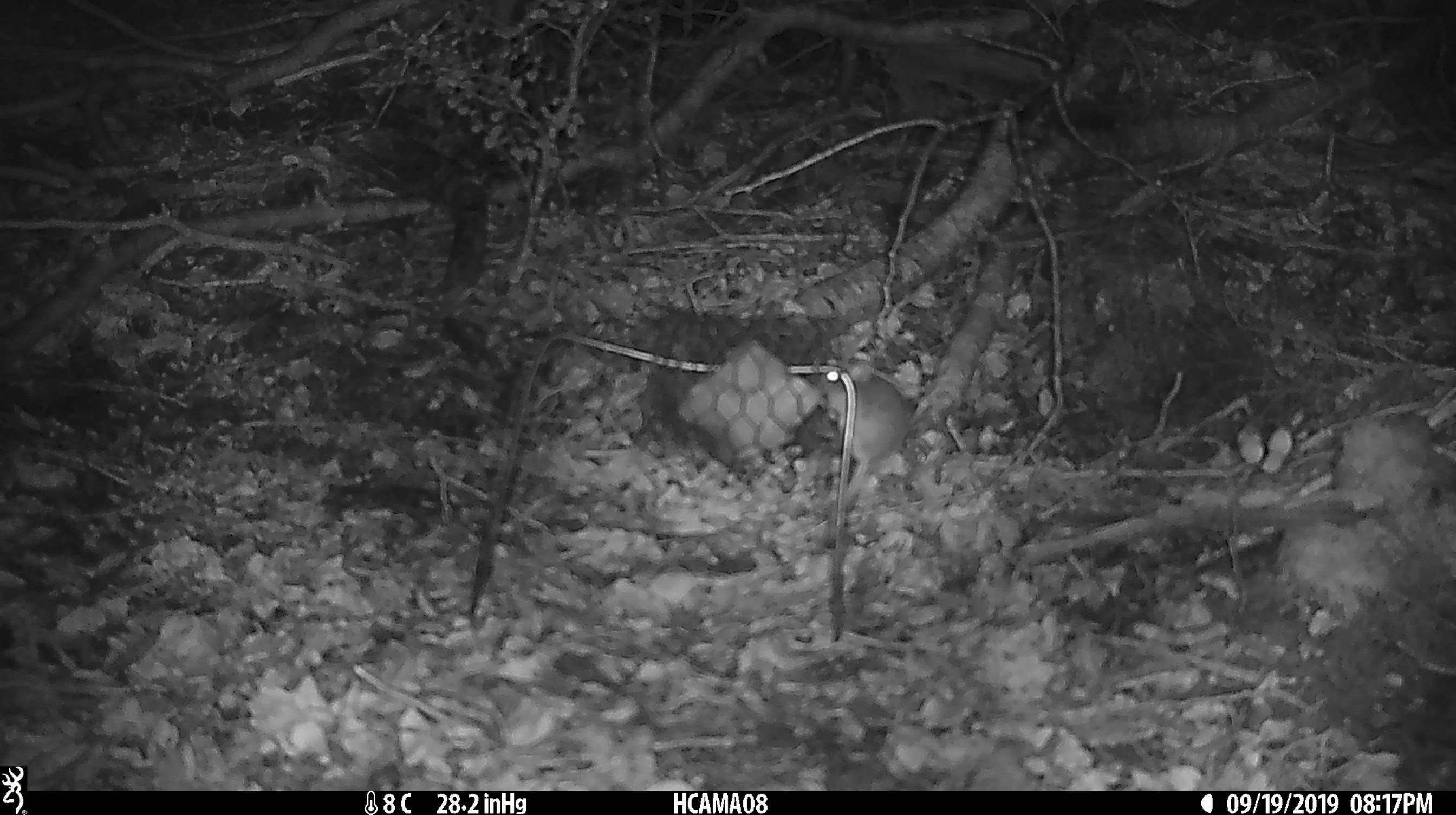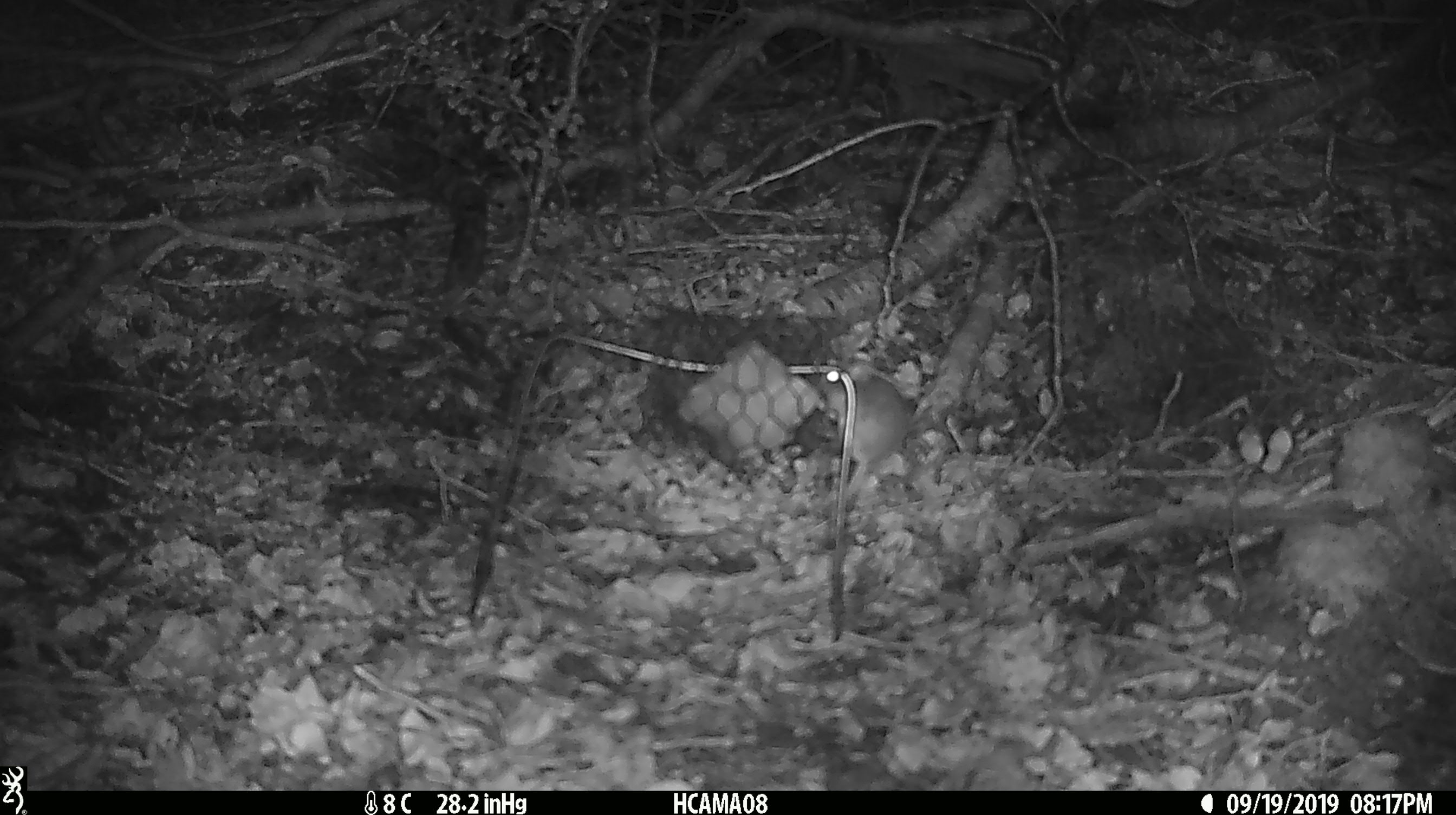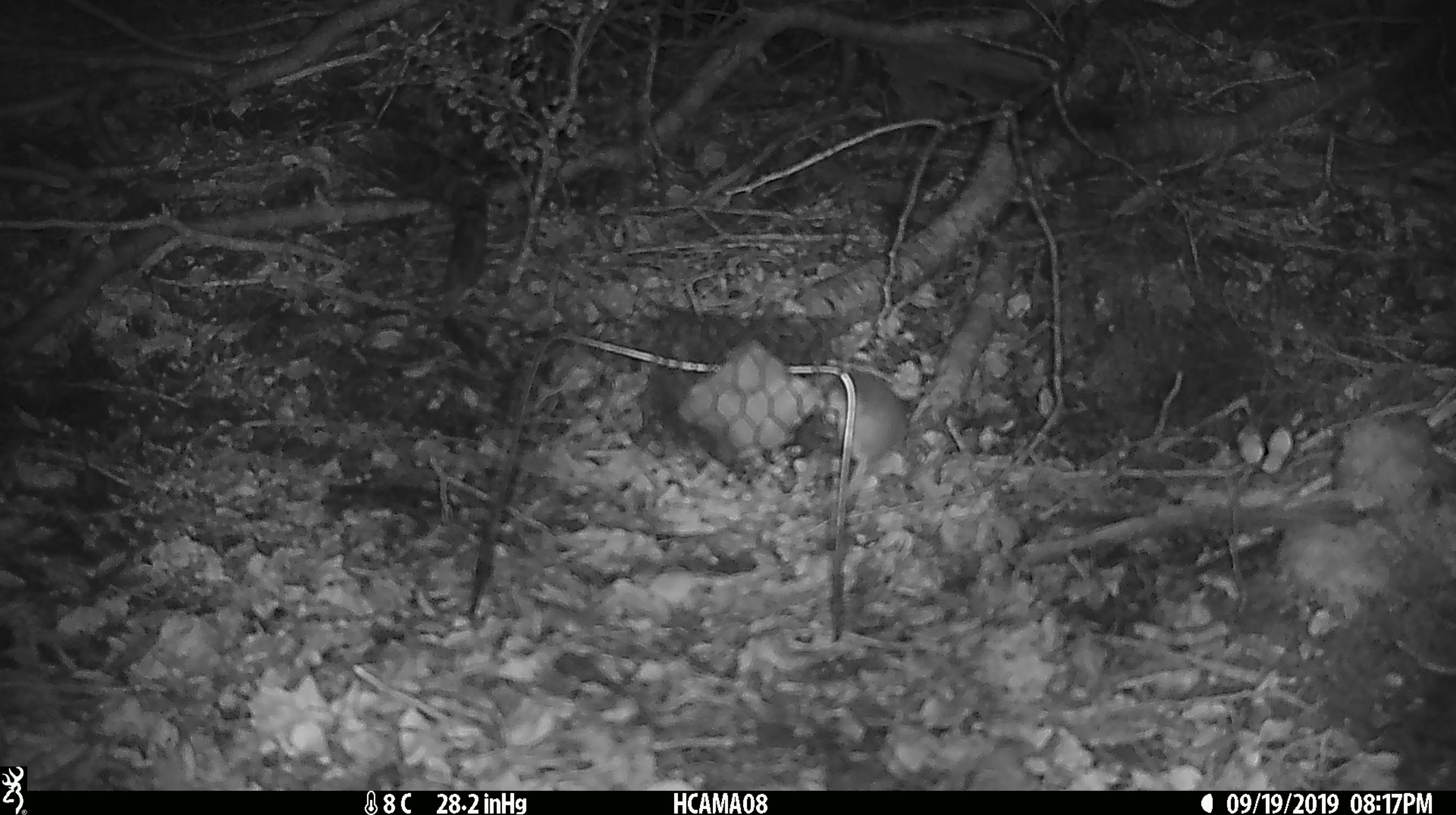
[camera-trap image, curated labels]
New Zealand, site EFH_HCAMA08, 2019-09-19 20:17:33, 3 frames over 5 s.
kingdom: Animalia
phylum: Chordata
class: Mammalia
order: Rodentia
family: Muridae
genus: Mus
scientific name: Mus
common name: mouse